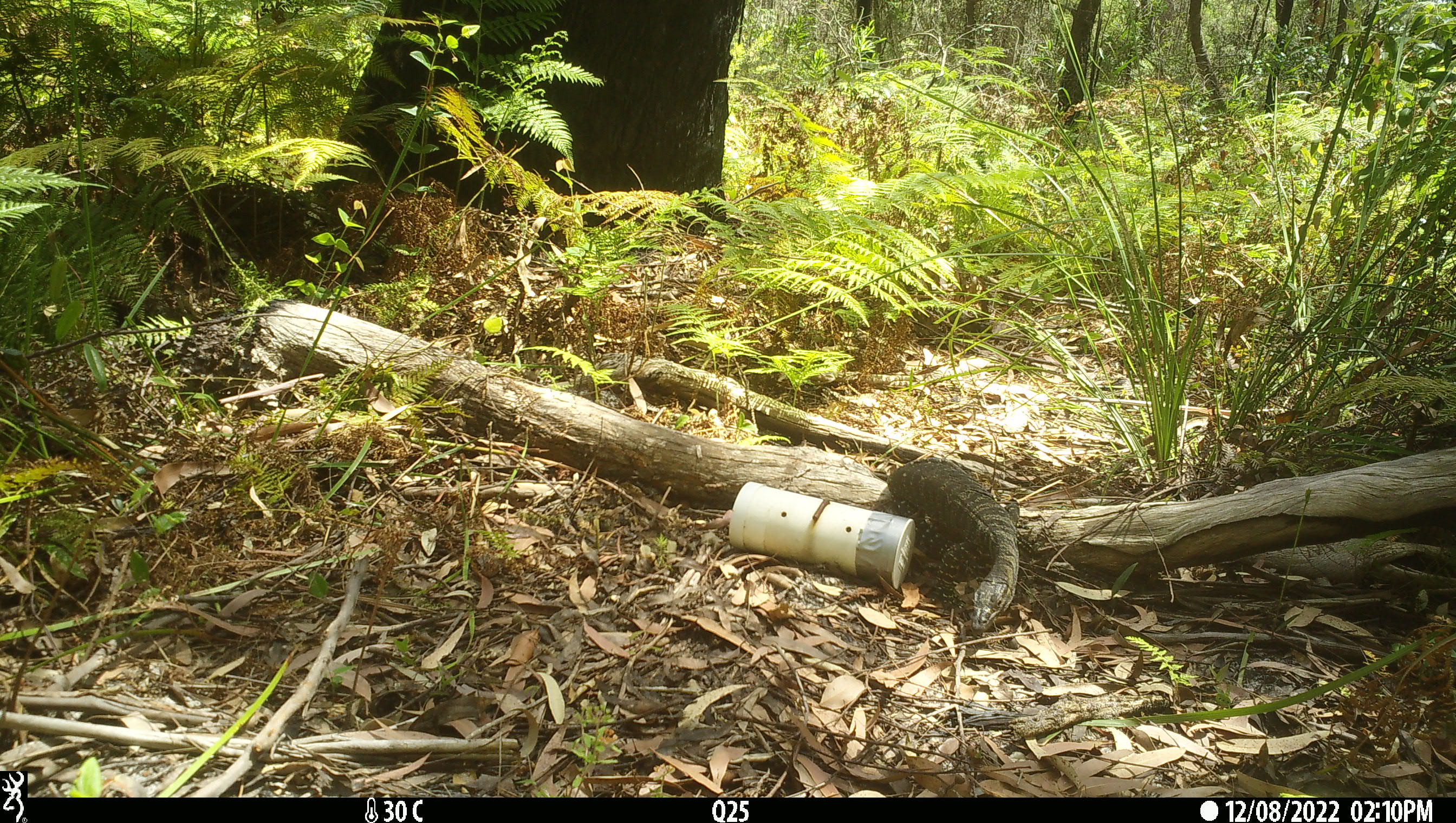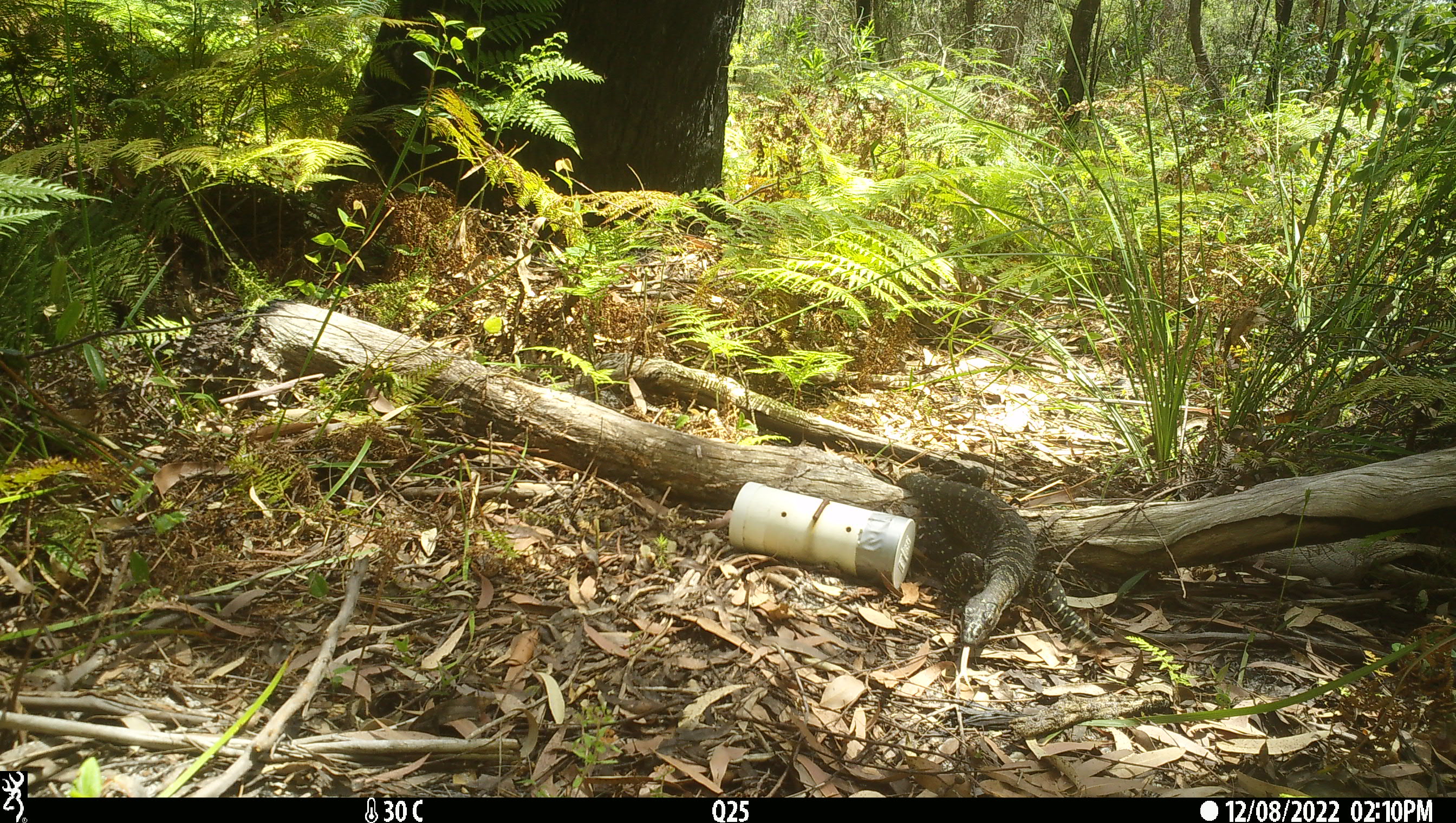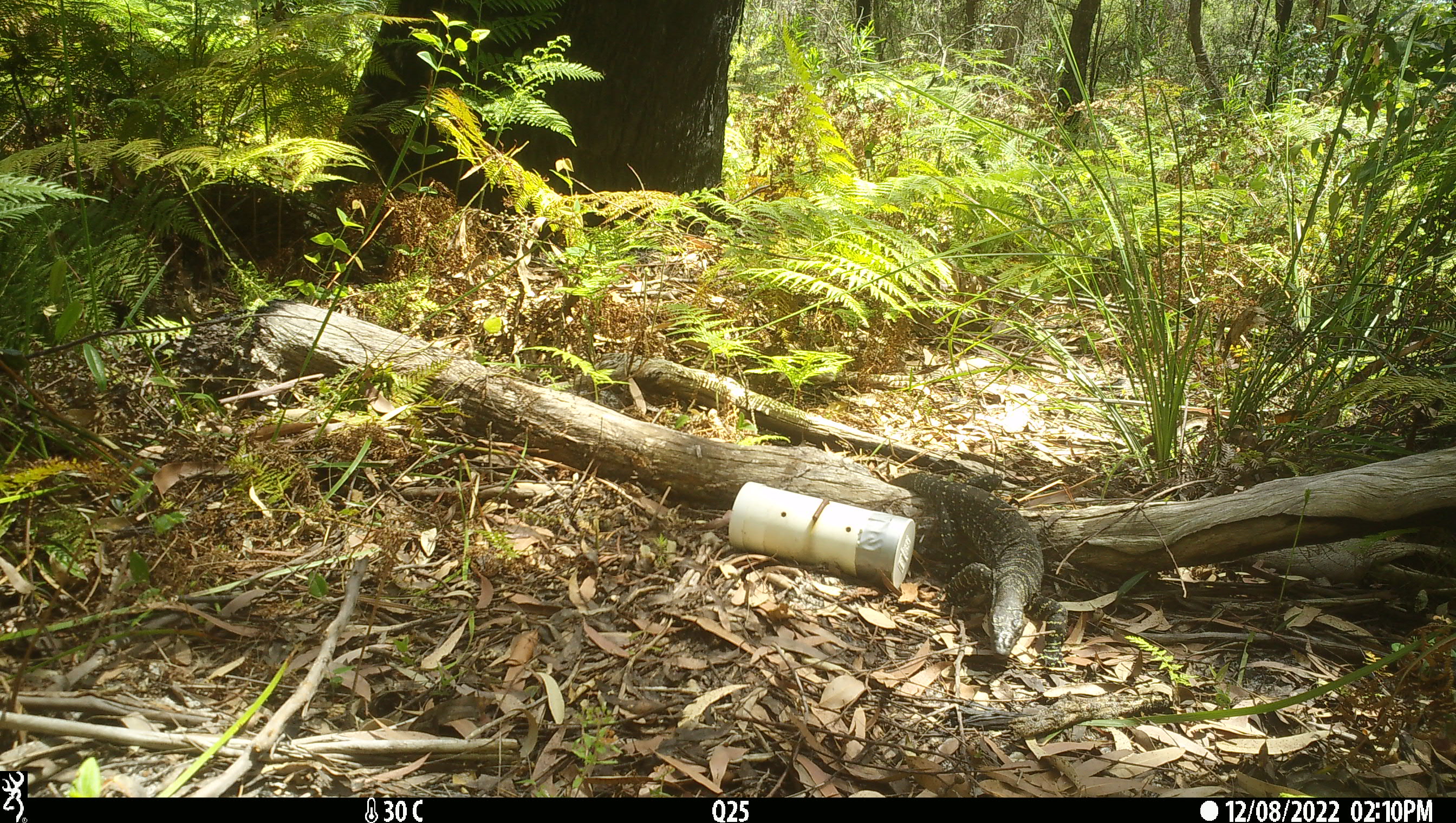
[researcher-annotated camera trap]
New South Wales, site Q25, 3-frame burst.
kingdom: Animalia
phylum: Chordata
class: Reptilia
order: Squamata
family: Varanidae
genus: Varanus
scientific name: Varanus varius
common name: lace monitor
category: goanna